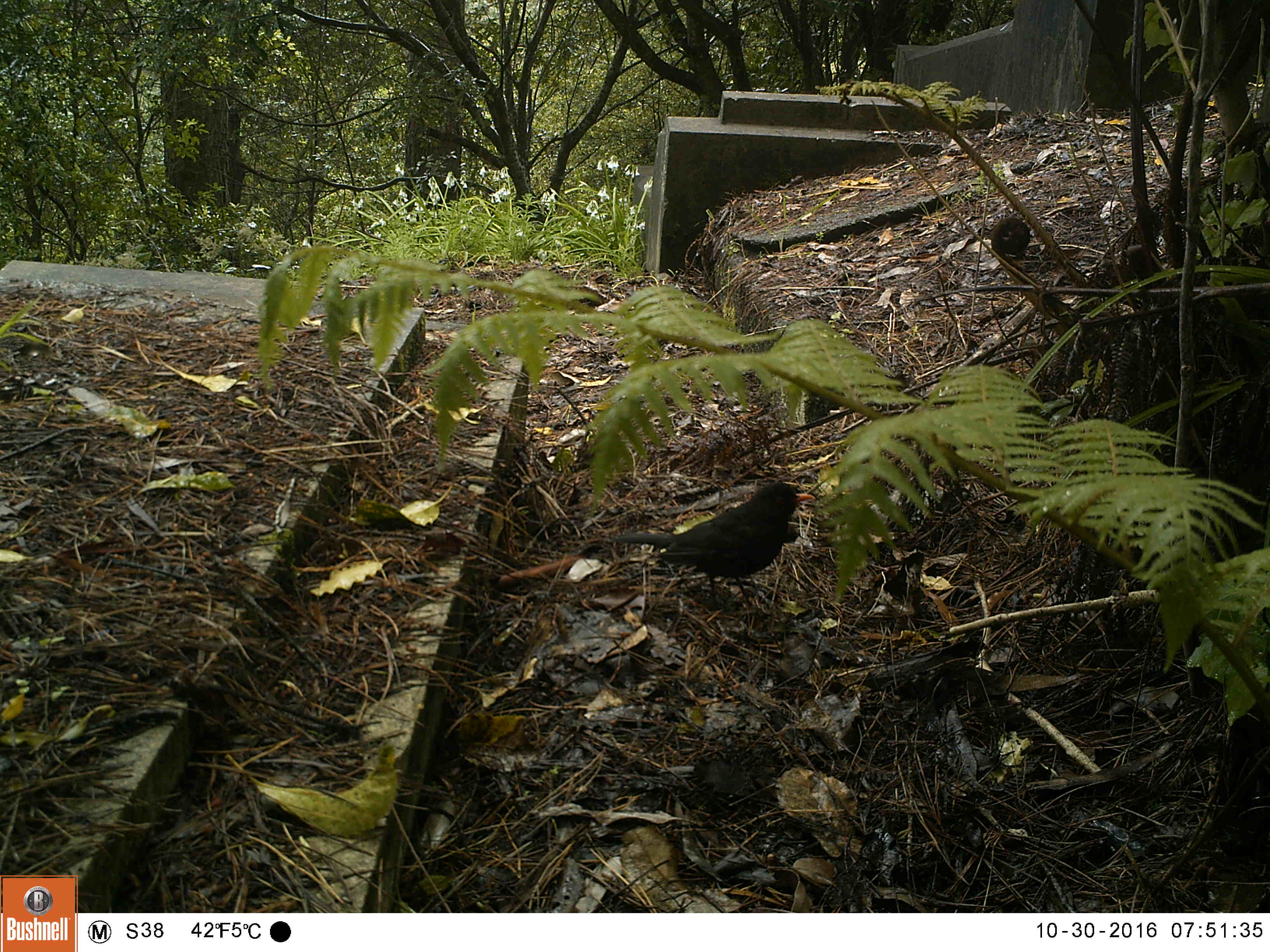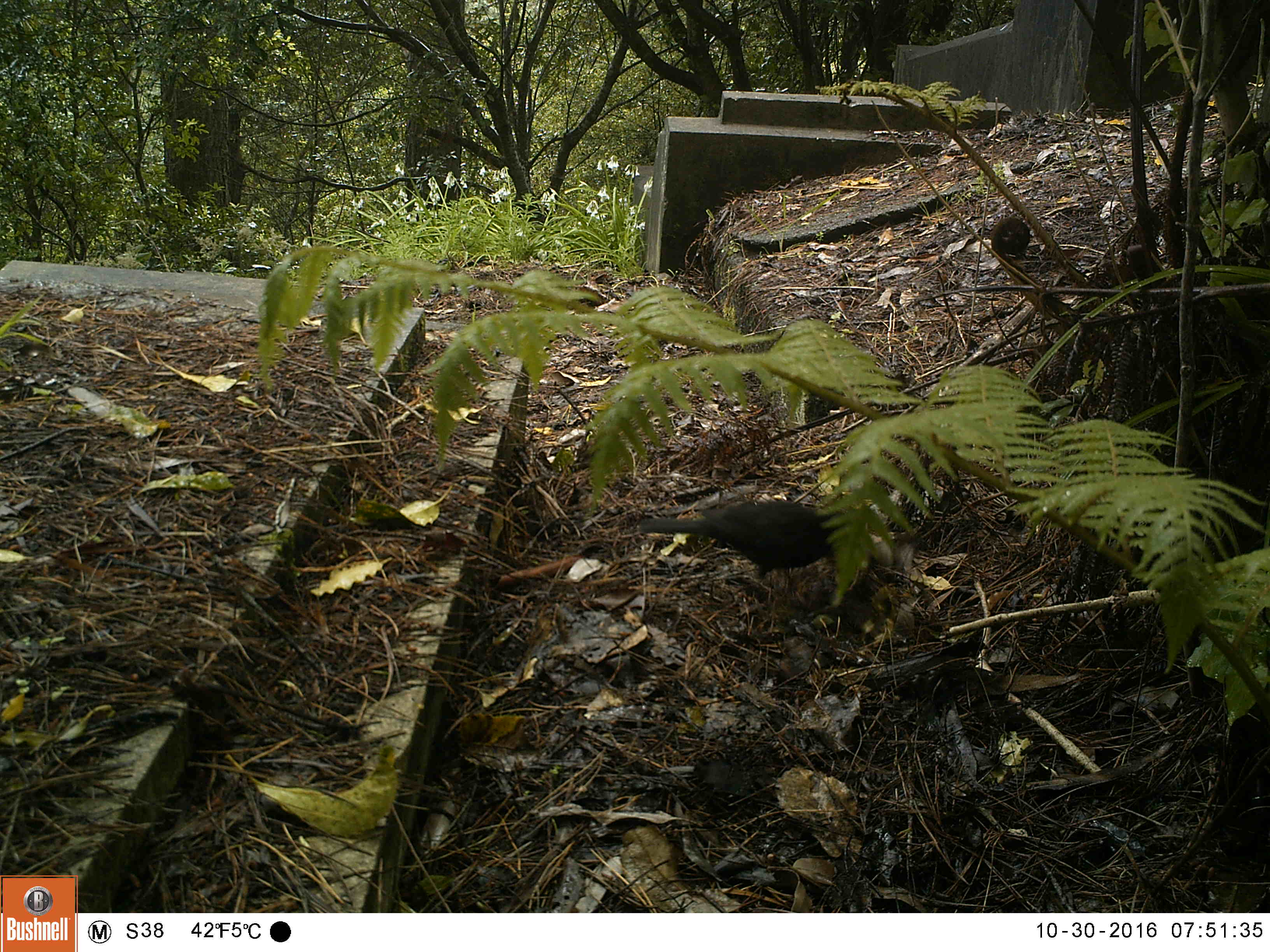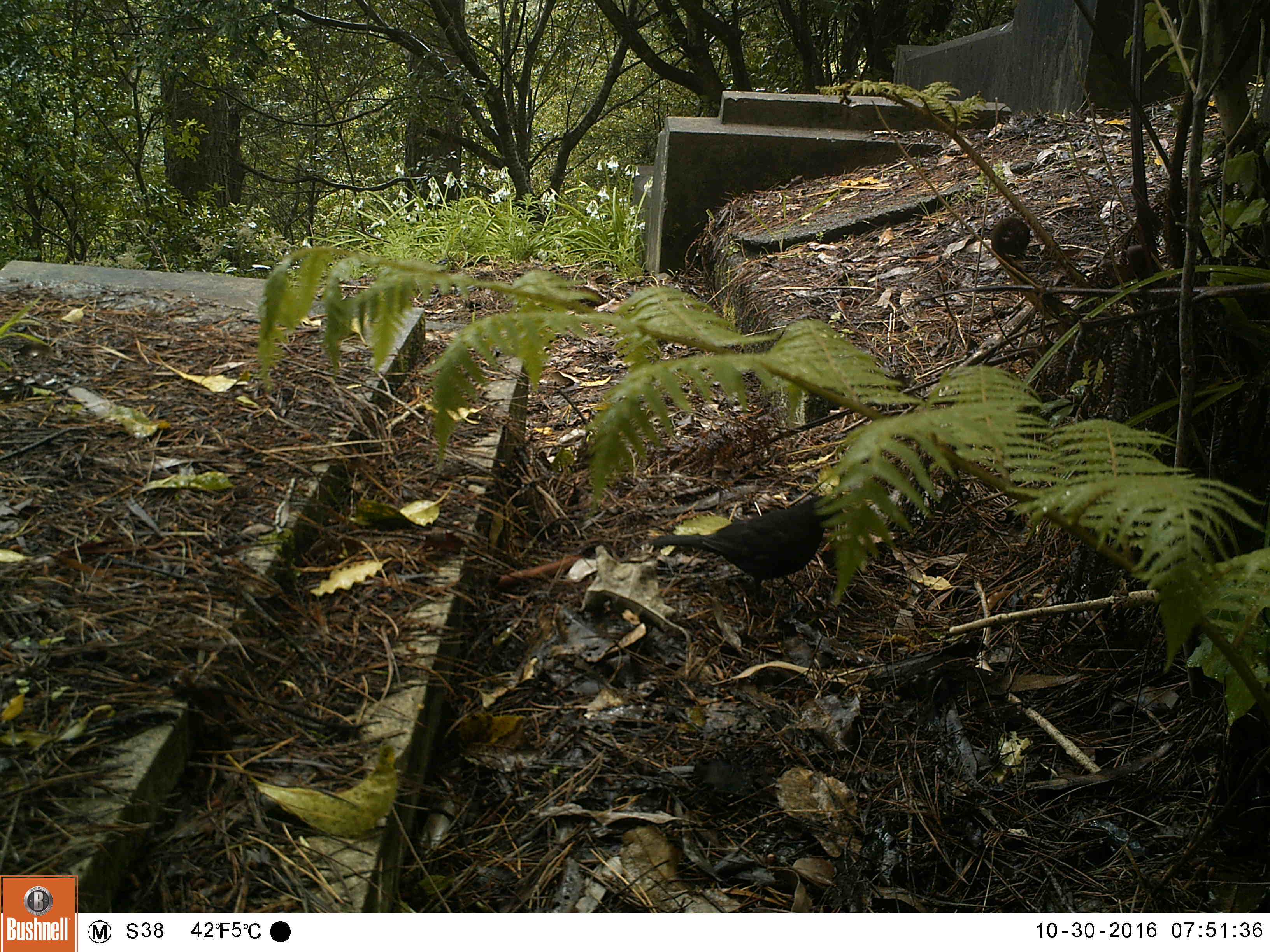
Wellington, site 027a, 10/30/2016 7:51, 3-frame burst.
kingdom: Animalia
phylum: Chordata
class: Aves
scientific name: Aves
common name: bird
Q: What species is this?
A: Bird (Aves).